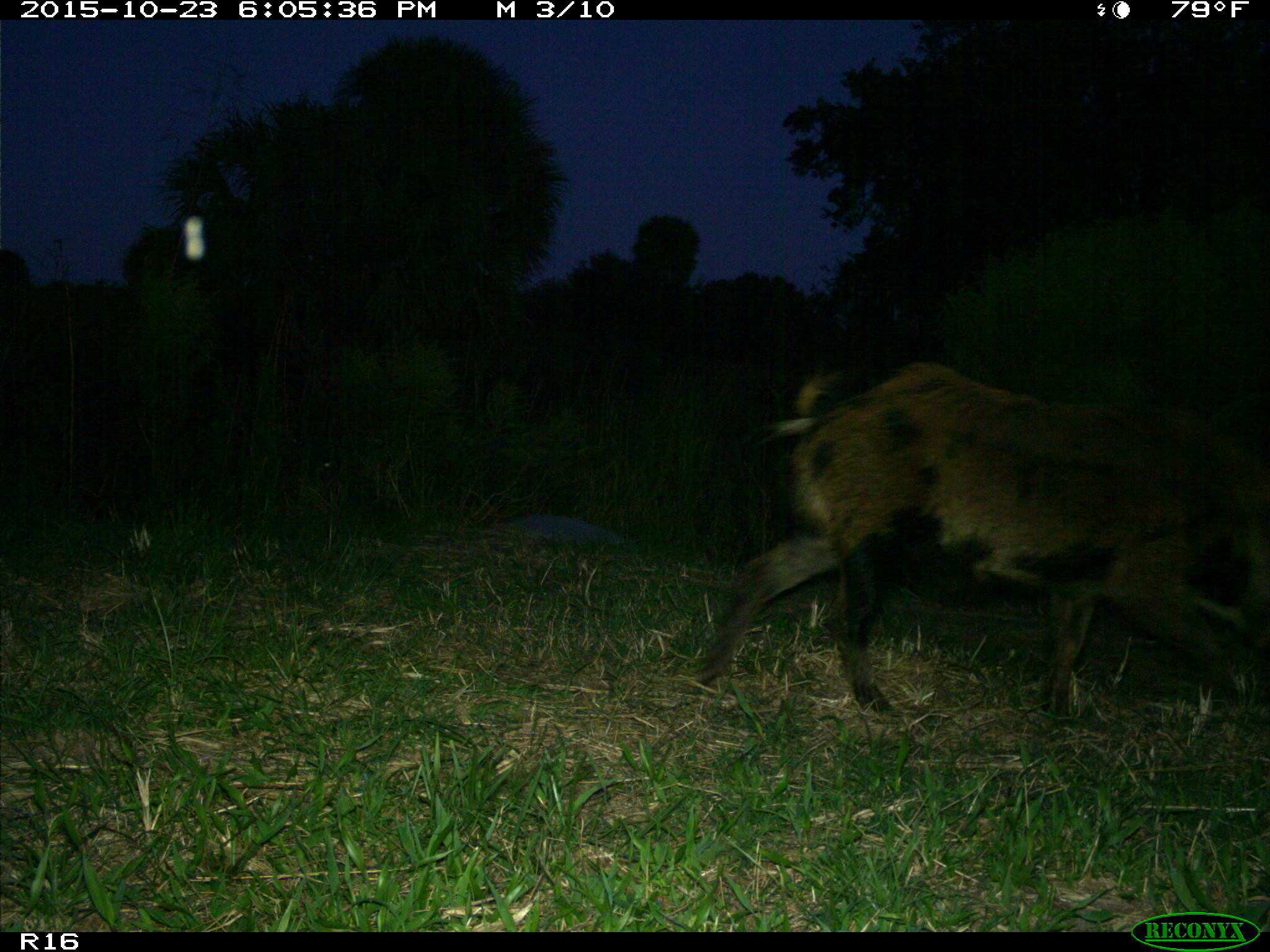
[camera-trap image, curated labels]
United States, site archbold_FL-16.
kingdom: Animalia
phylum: Chordata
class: Mammalia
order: Artiodactyla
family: Suidae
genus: Sus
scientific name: Sus scrofa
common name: wild boar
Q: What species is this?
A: Sus scrofa (wild boar).